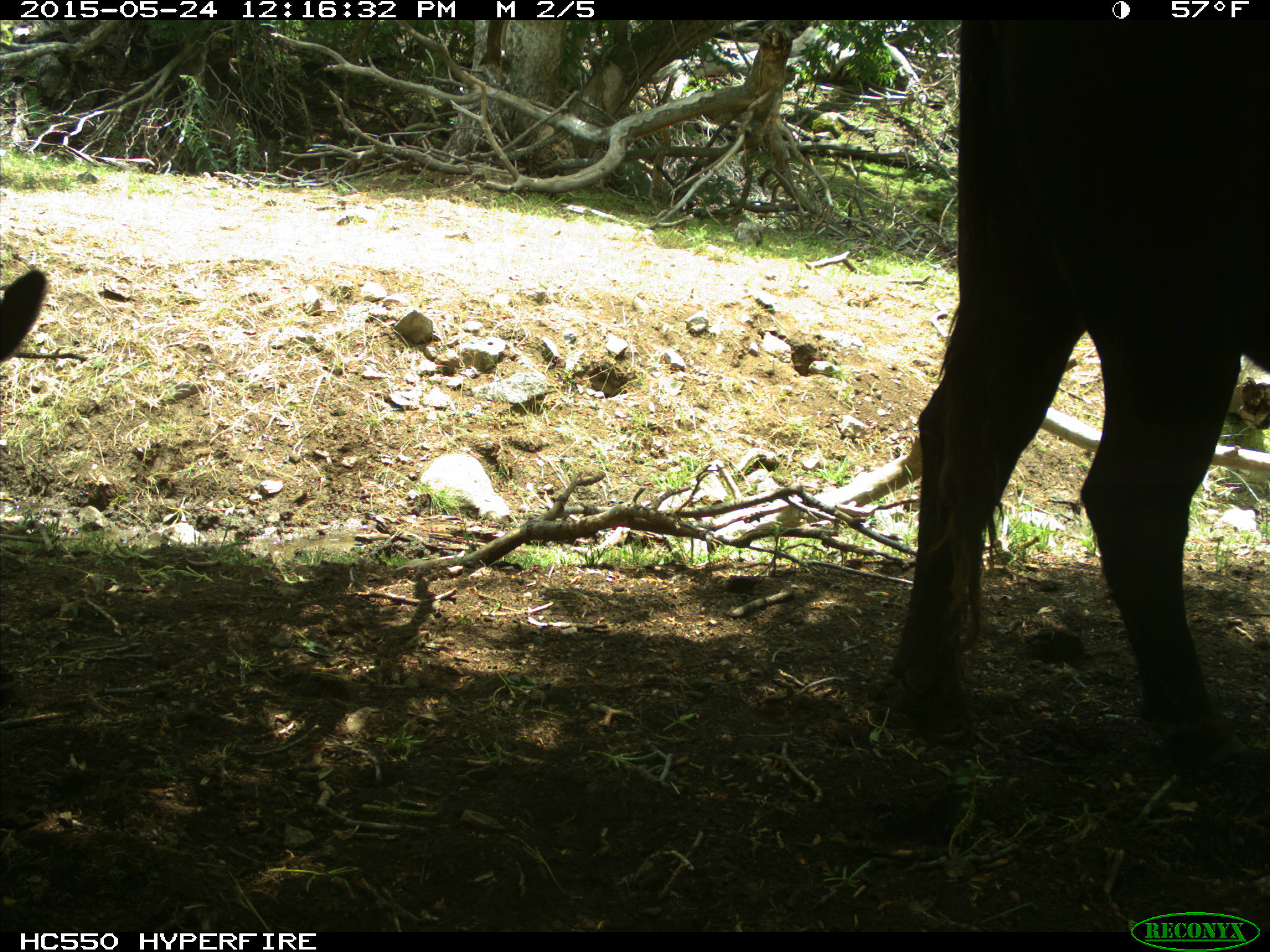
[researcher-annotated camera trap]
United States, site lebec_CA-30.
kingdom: Animalia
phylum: Chordata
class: Mammalia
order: Artiodactyla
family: Bovidae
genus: Bos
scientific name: Bos taurus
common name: domestic cow